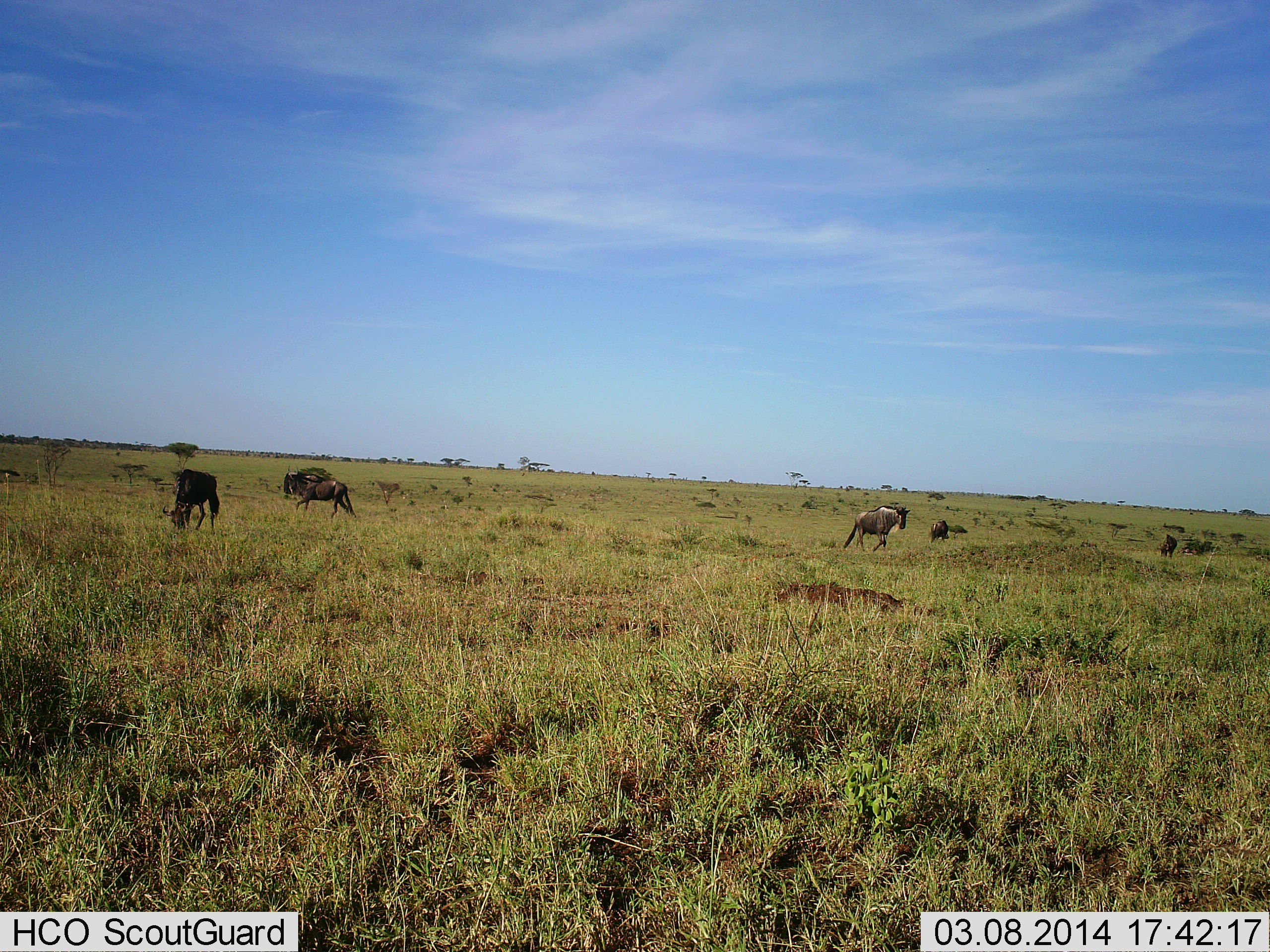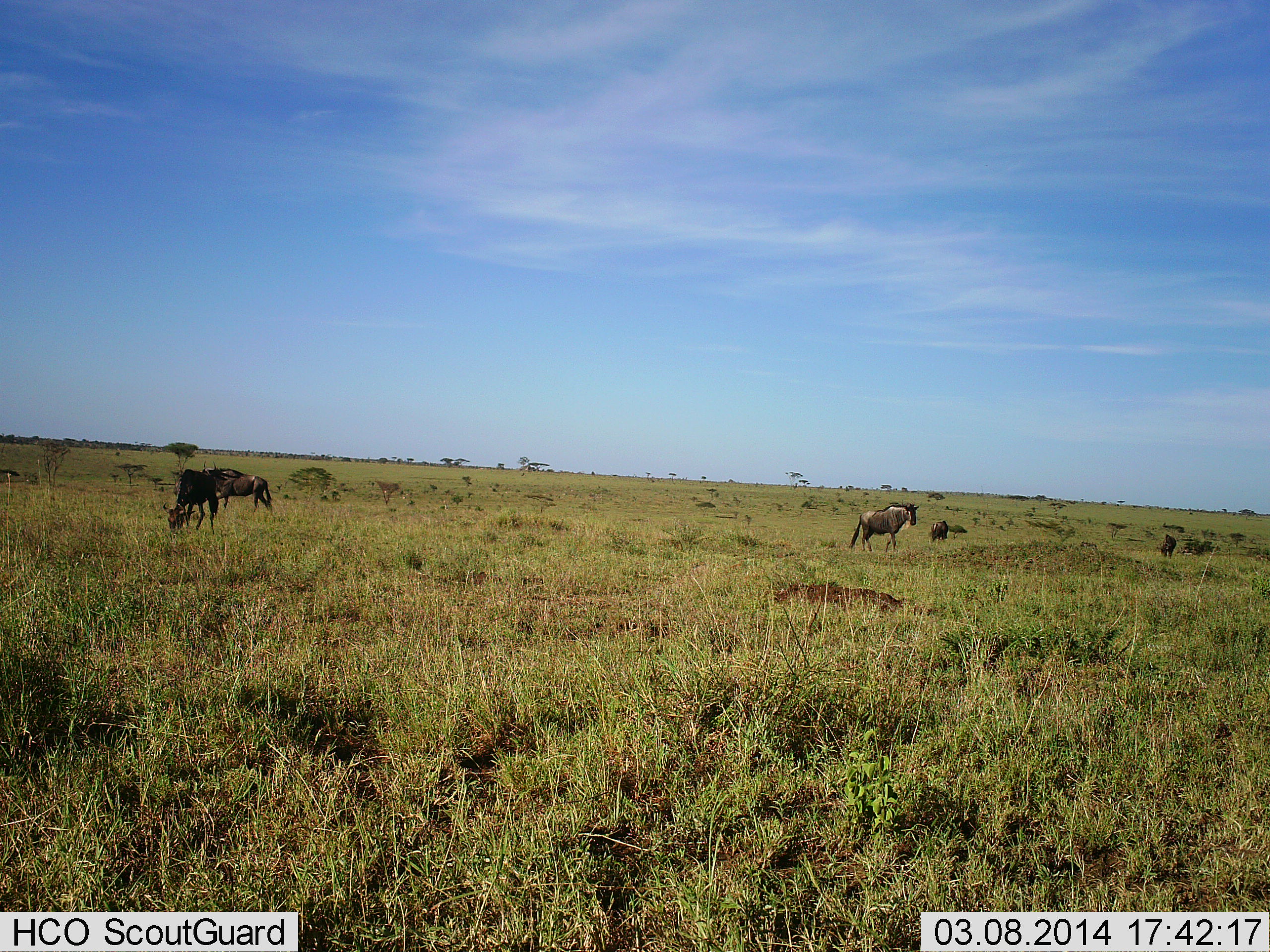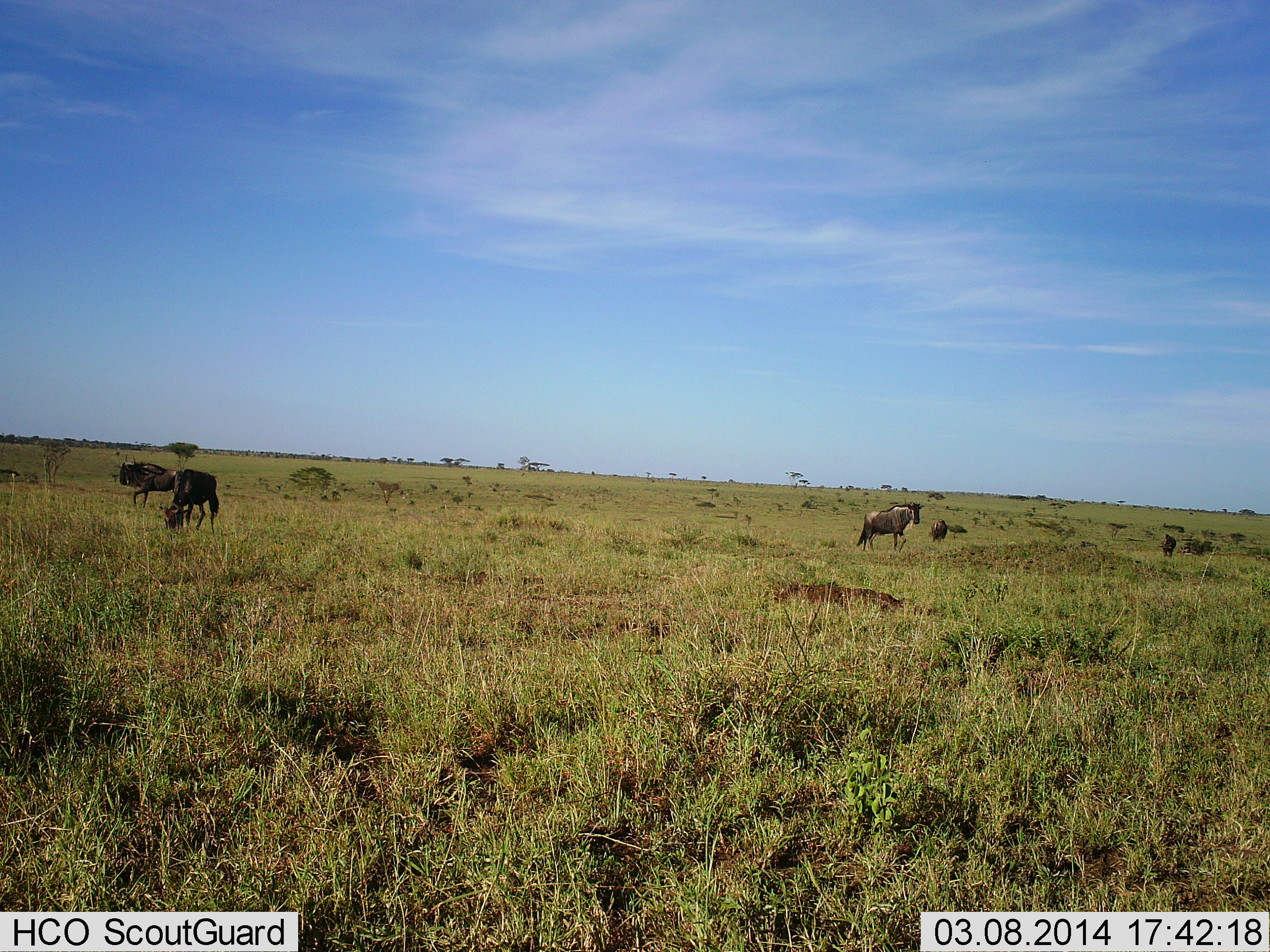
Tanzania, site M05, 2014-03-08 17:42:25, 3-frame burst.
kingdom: Animalia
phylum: Chordata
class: Mammalia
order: Artiodactyla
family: Bovidae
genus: Connochaetes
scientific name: Connochaetes taurinus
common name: blue wildebeest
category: wildebeest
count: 5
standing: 50%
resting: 0%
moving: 80%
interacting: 0%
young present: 0%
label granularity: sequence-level